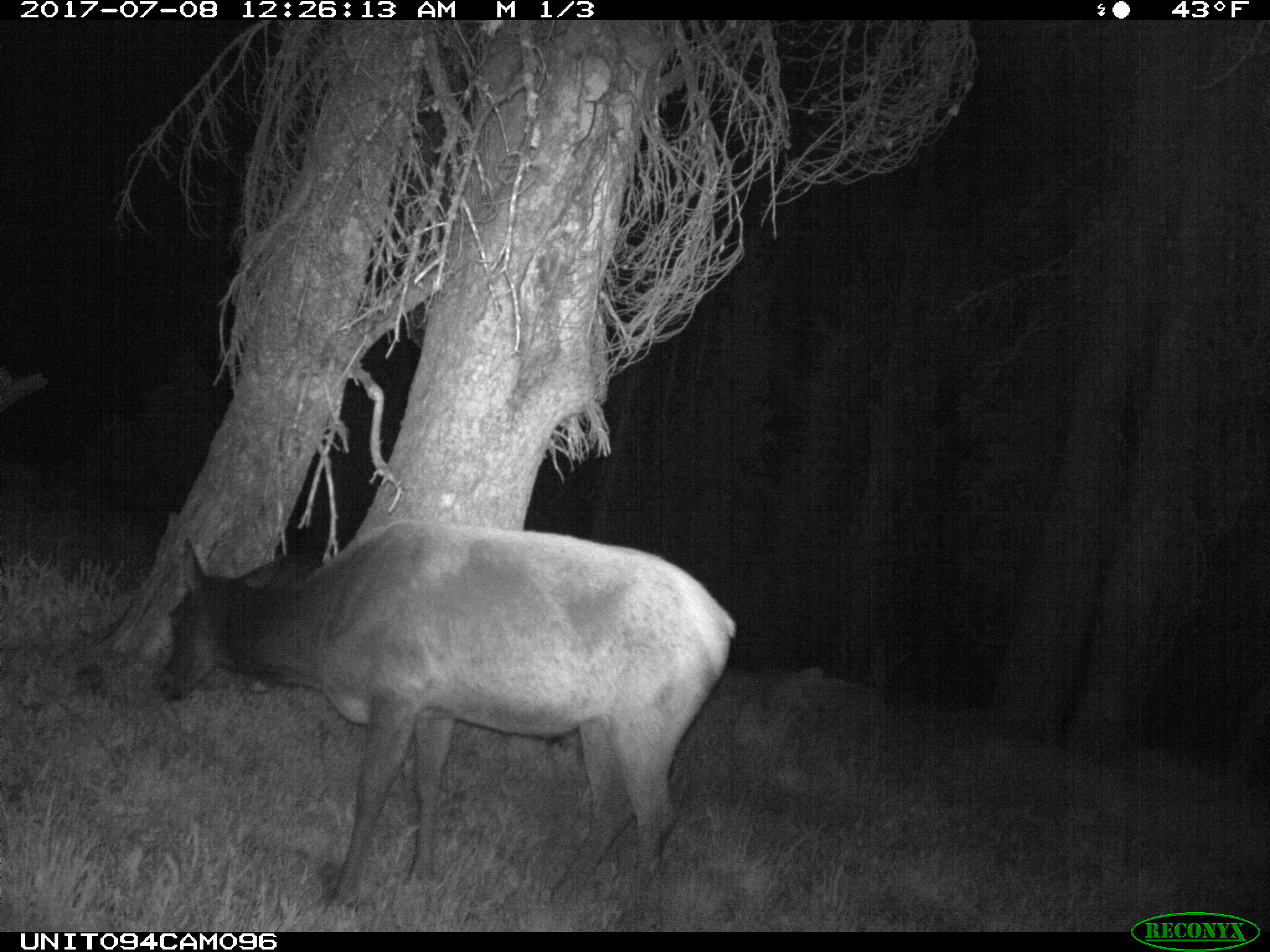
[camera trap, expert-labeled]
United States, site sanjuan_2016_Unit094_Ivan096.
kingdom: Animalia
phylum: Chordata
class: Mammalia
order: Artiodactyla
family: Cervidae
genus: Cervus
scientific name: Cervus elaphus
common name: red deer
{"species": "Cervus elaphus (red deer)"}